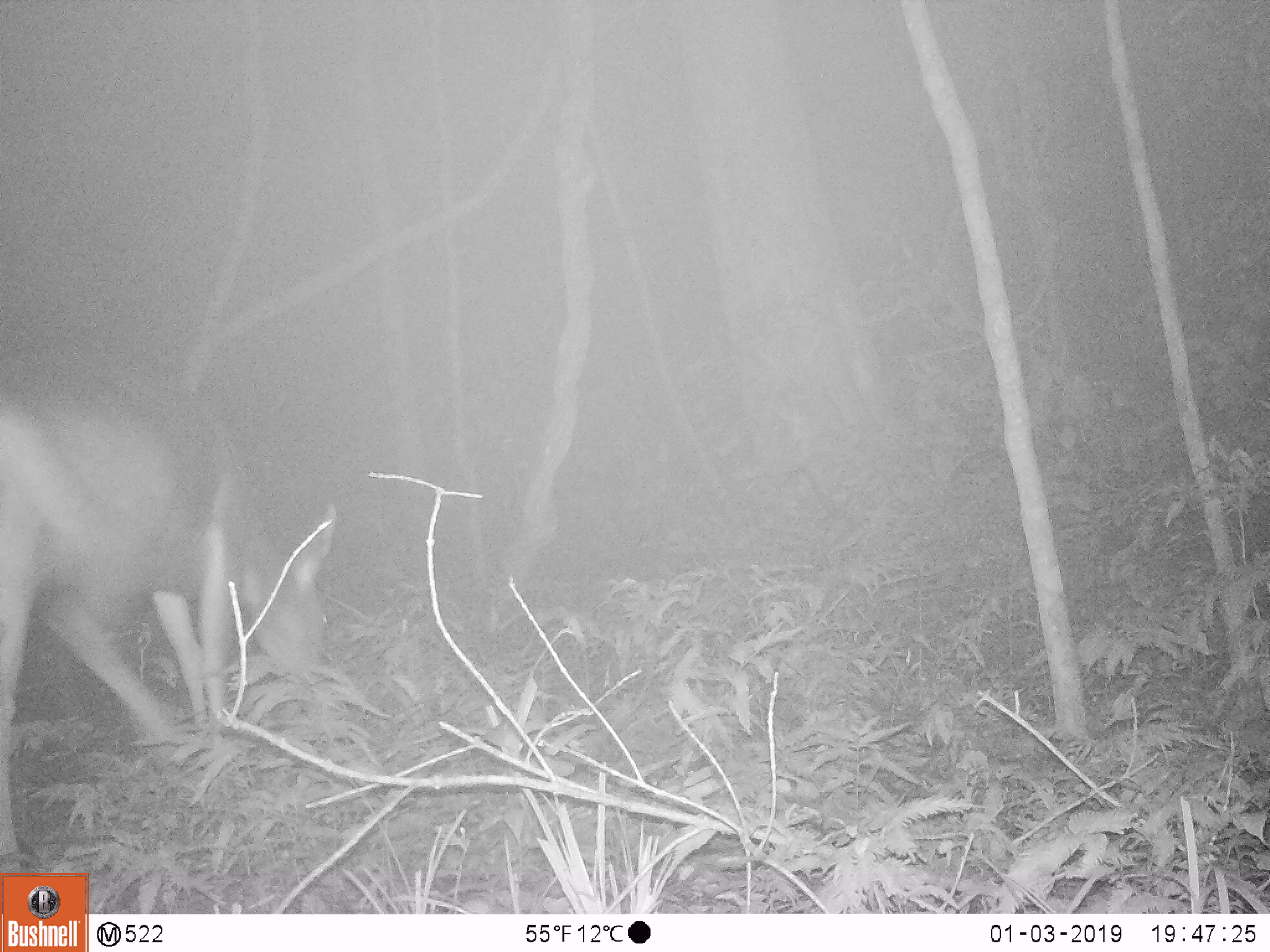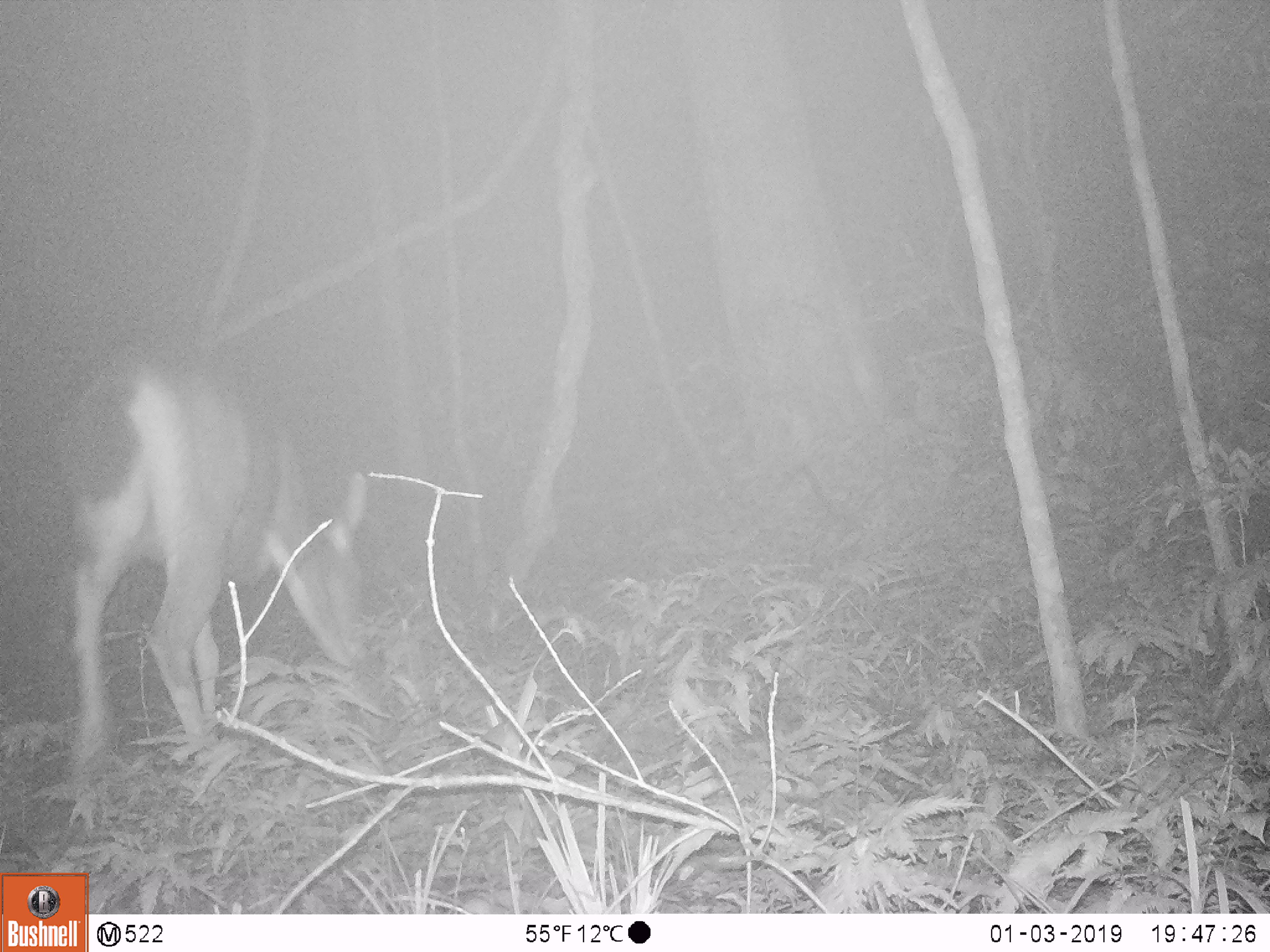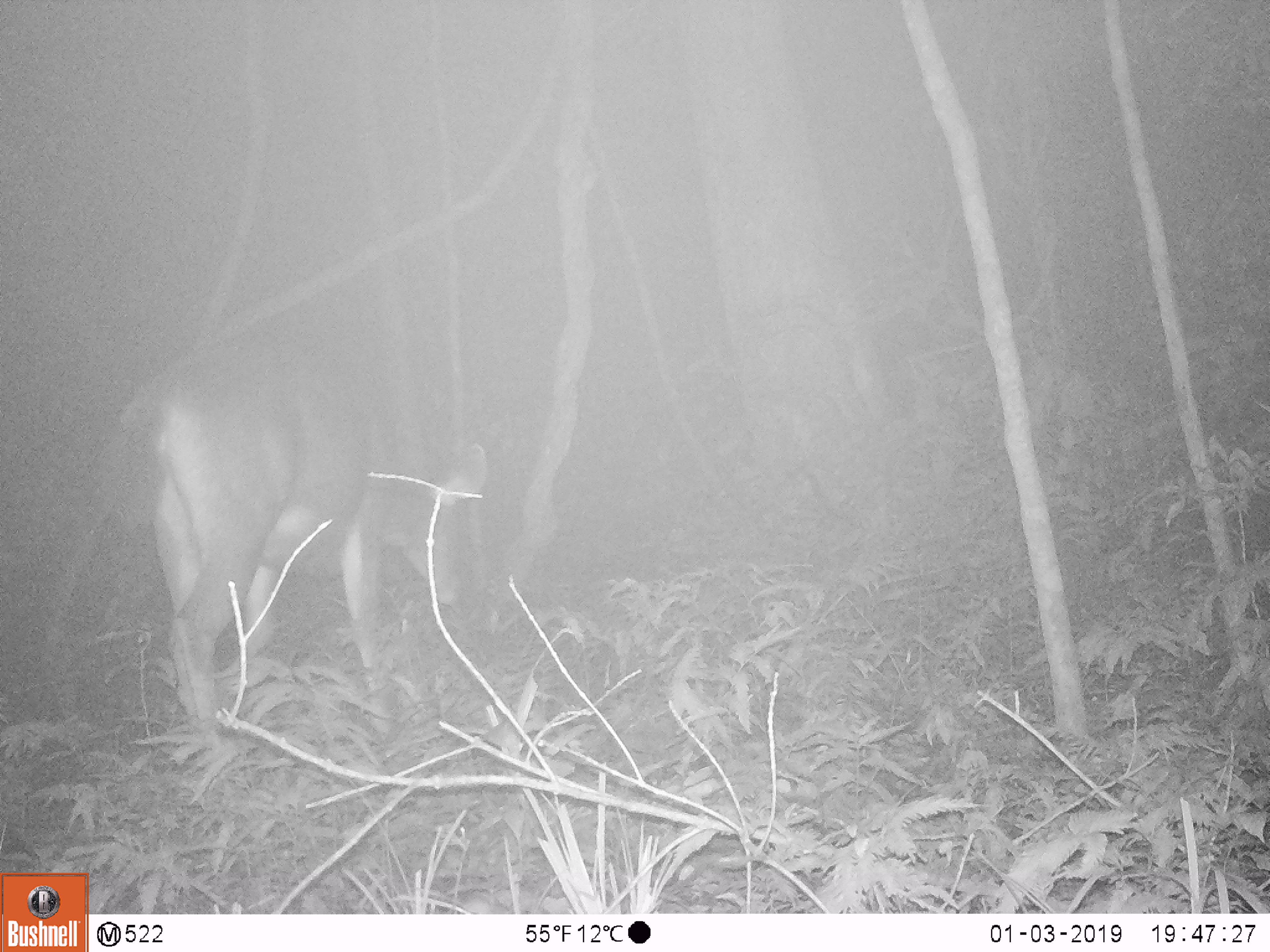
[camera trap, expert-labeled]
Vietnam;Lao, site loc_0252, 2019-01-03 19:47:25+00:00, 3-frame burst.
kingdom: Animalia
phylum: Chordata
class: Mammalia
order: Artiodactyla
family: Cervidae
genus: Rusa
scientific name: Rusa unicolor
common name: sambar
Sambar (Rusa unicolor). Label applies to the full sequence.